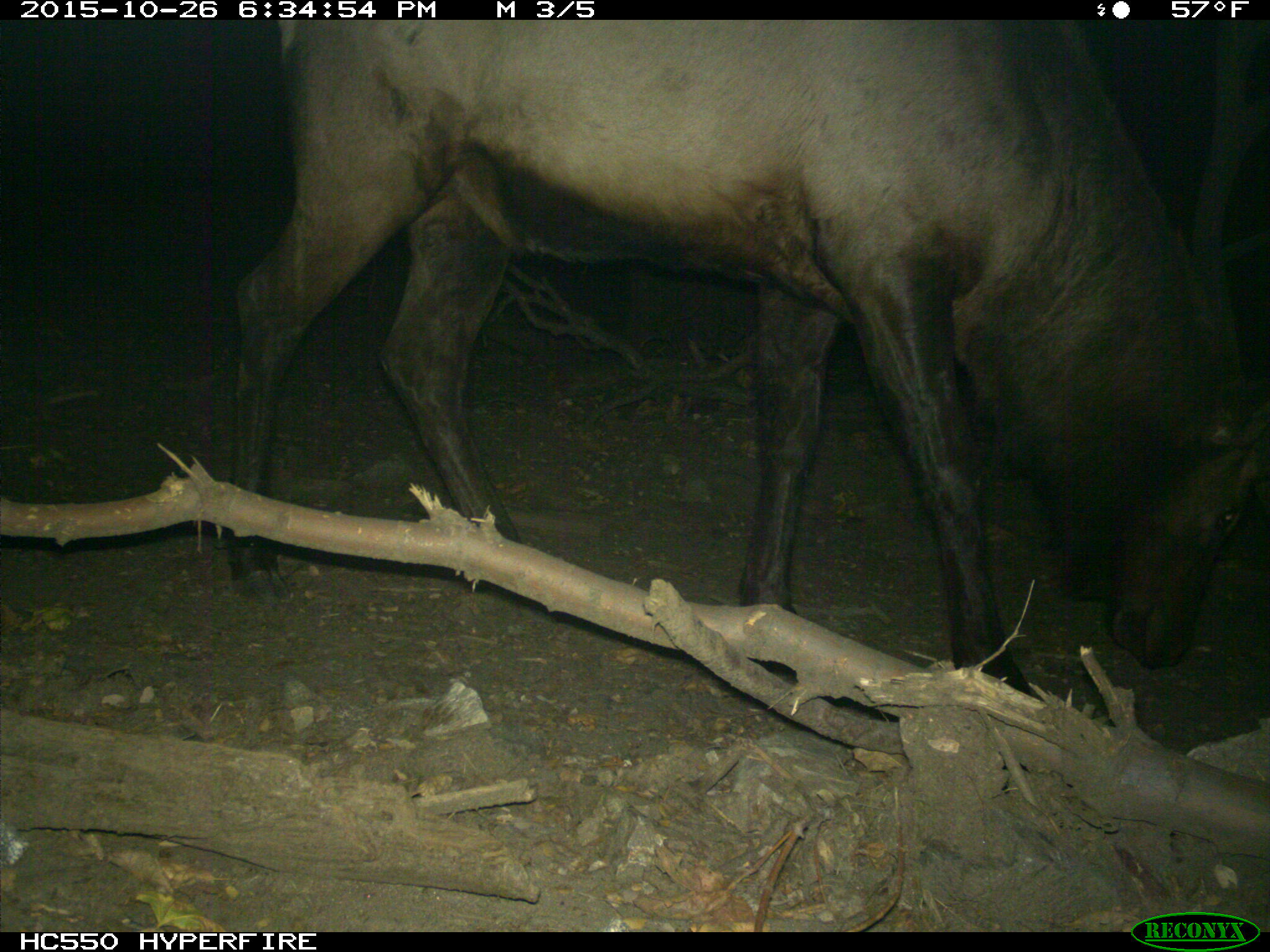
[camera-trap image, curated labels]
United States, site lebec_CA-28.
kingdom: Animalia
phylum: Chordata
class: Mammalia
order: Artiodactyla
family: Cervidae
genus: Cervus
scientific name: Cervus canadensis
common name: elk